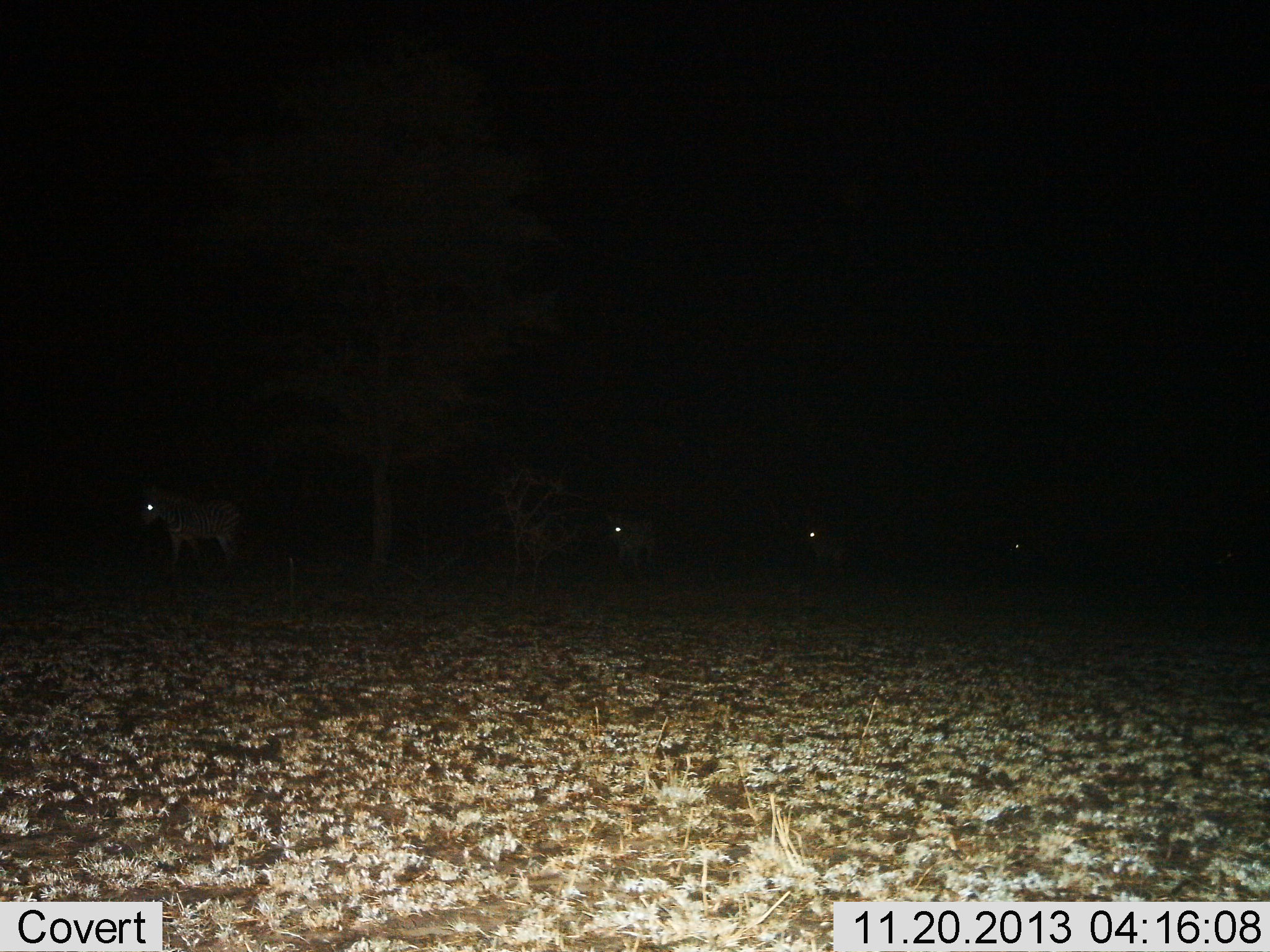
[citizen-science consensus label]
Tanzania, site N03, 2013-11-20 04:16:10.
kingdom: Animalia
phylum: Chordata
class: Mammalia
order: Perissodactyla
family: Equidae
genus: Equus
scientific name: Equus quagga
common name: plains zebra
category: zebra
Zebra (plains zebra) (Equus quagga), count 4. Behavior (volunteer vote fractions): standing 70%, resting 0%, moving 40%, interacting 0%. Young present (vote fraction): 0%. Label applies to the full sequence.